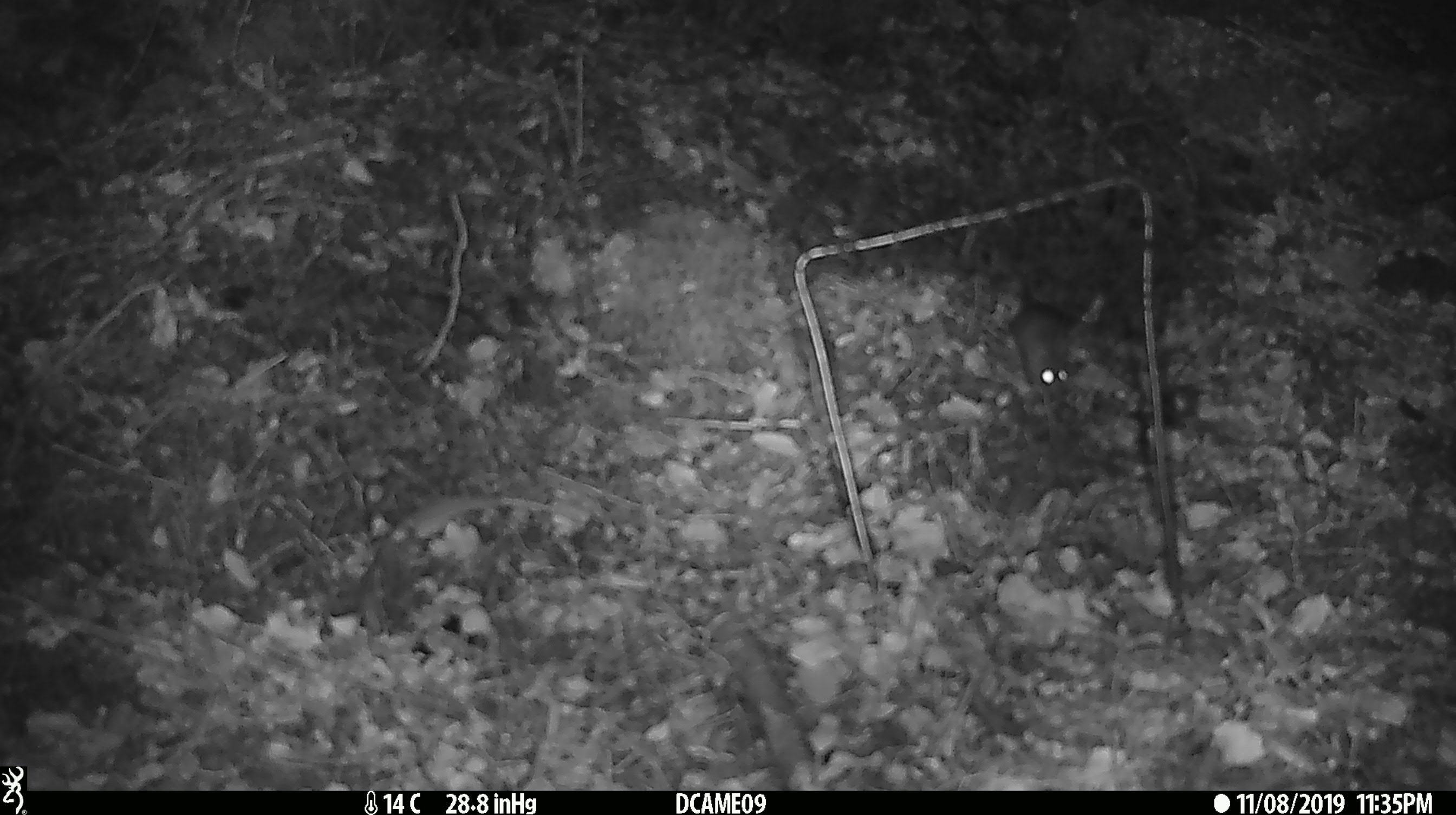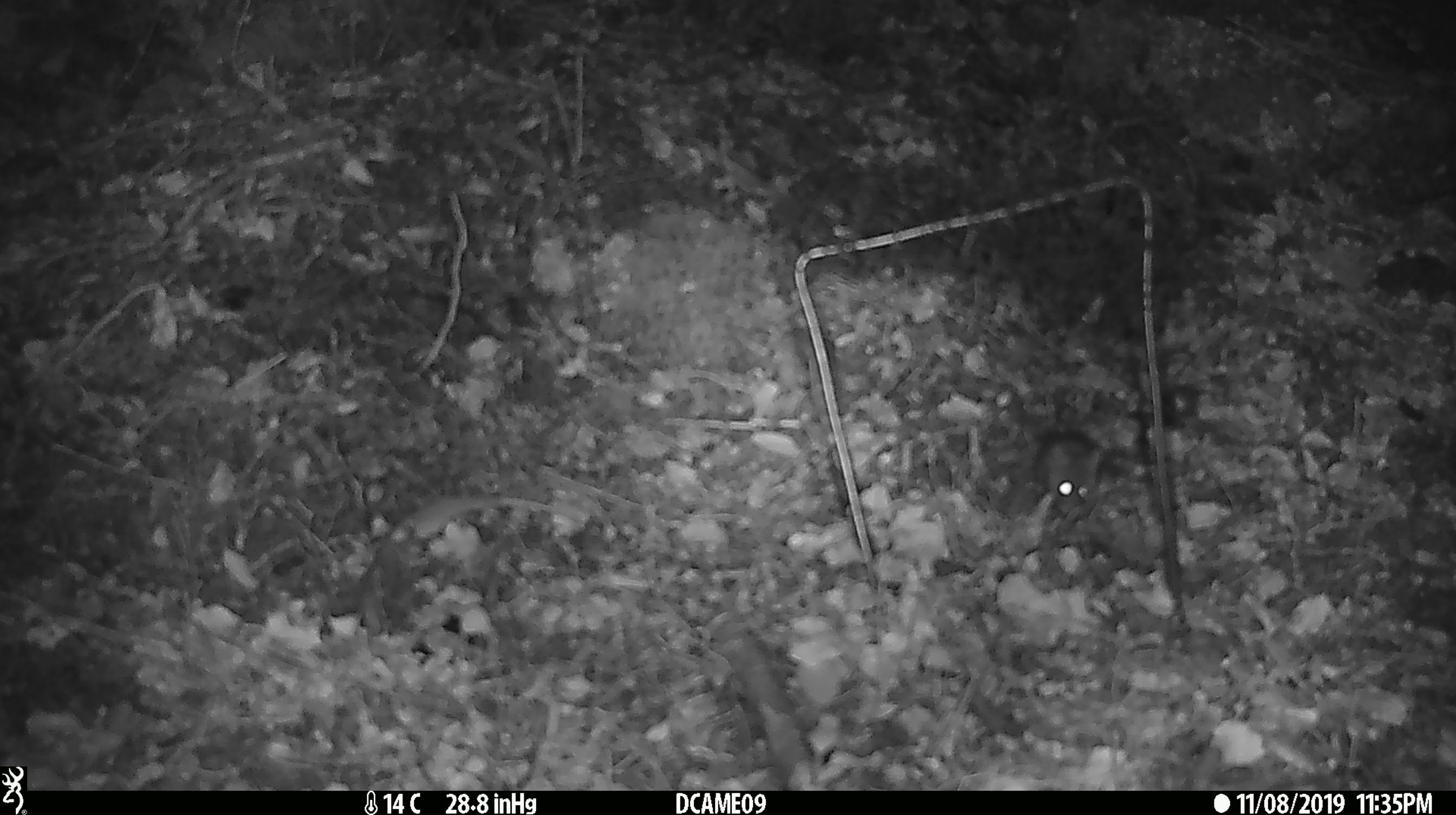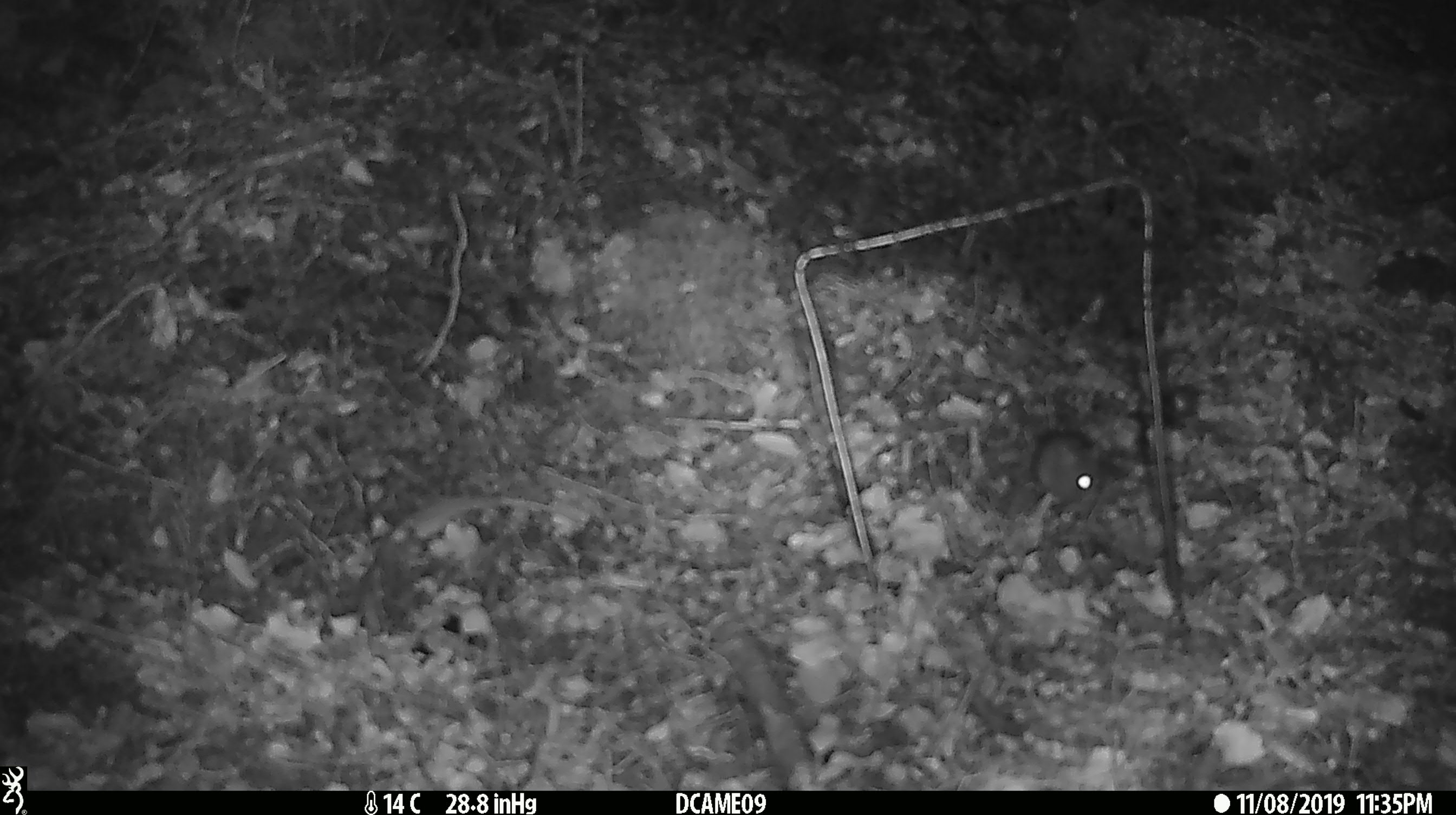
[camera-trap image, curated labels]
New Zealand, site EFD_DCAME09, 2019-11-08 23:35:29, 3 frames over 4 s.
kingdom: Animalia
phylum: Chordata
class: Mammalia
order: Rodentia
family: Muridae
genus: Mus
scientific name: Mus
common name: mouse